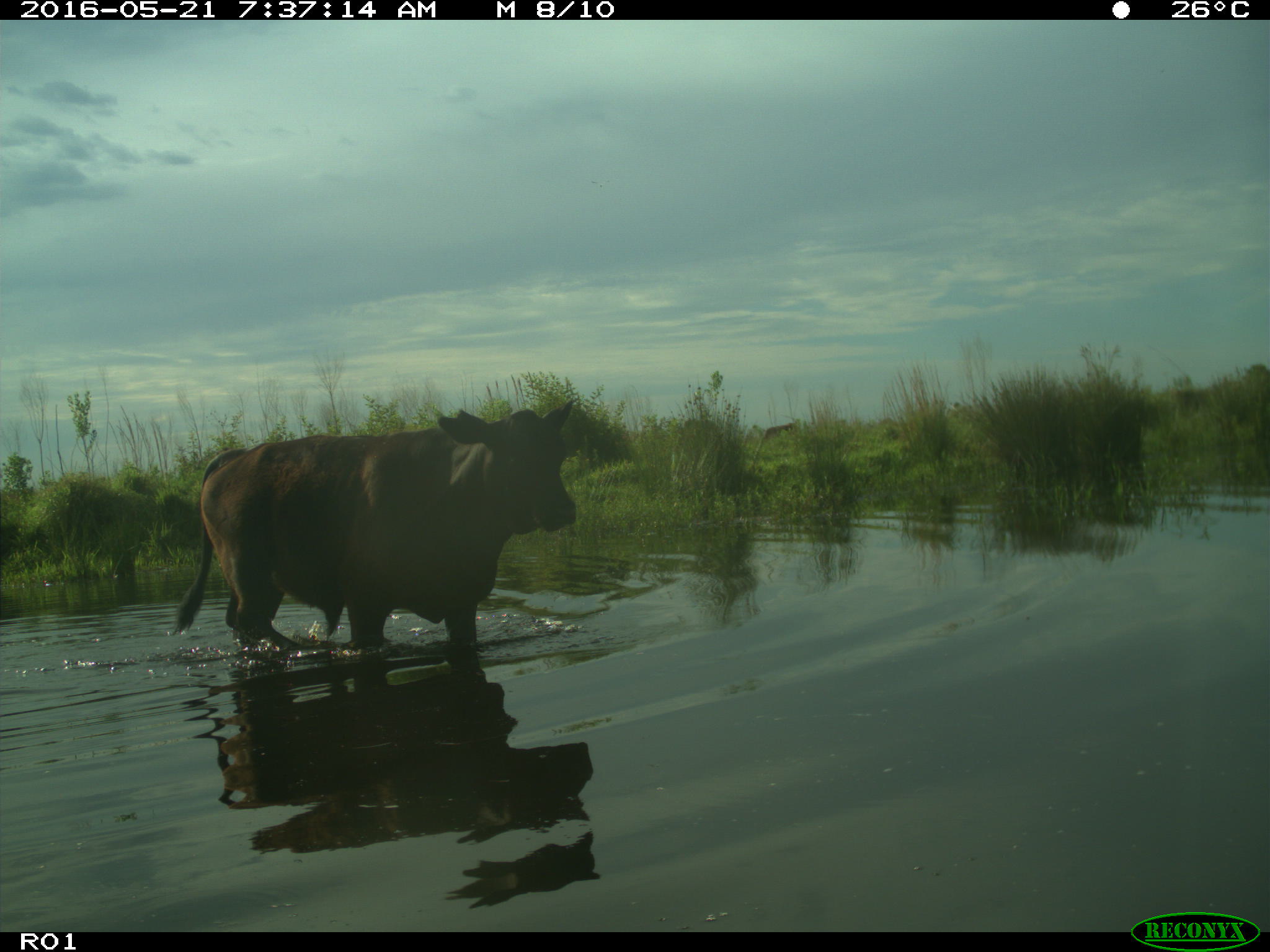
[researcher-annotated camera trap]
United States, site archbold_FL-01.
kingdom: Animalia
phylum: Chordata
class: Mammalia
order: Artiodactyla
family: Bovidae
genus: Bos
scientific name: Bos taurus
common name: domestic cow